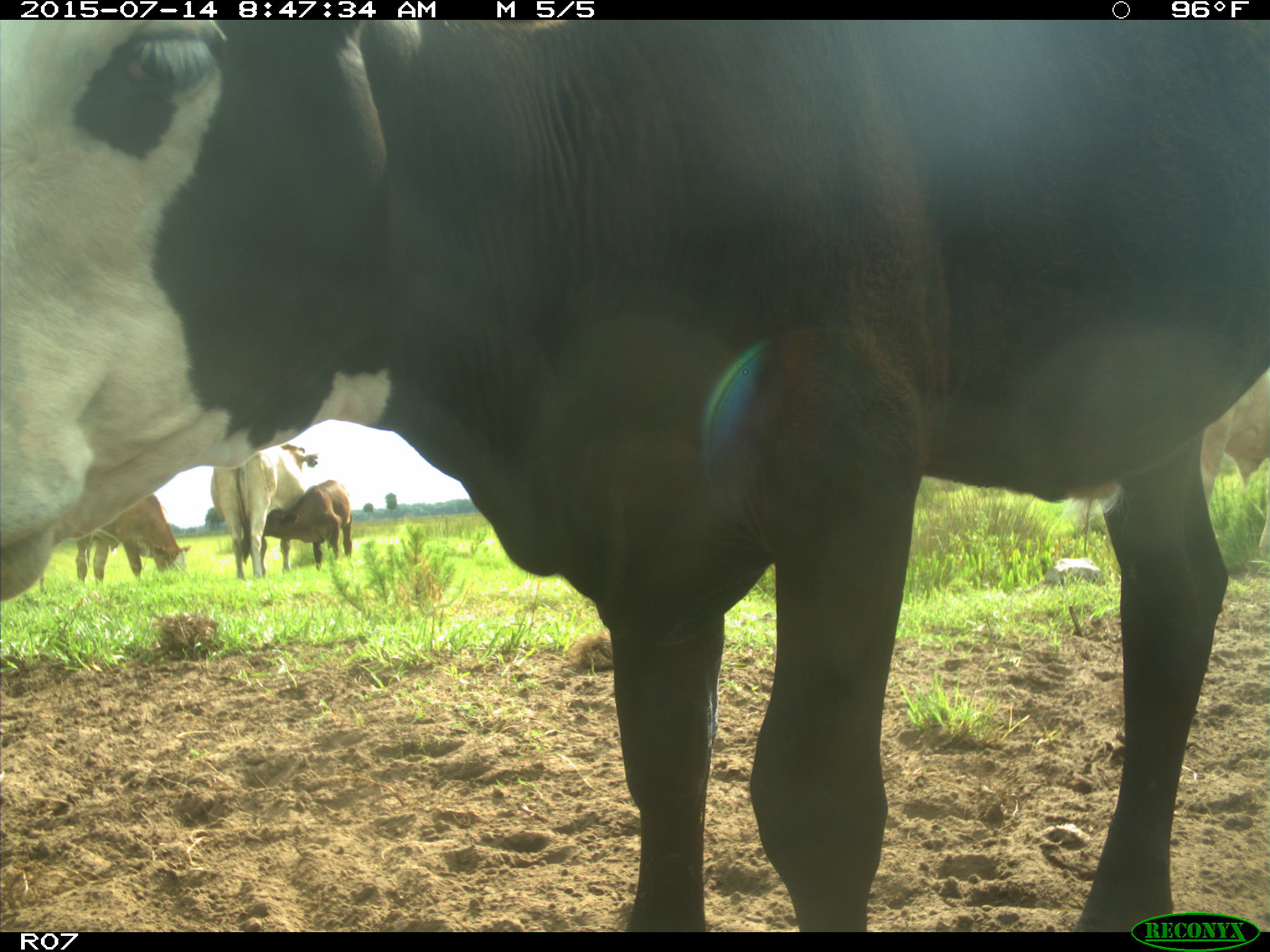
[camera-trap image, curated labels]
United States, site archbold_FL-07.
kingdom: Animalia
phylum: Chordata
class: Mammalia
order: Artiodactyla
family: Bovidae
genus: Bos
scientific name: Bos taurus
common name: domestic cow